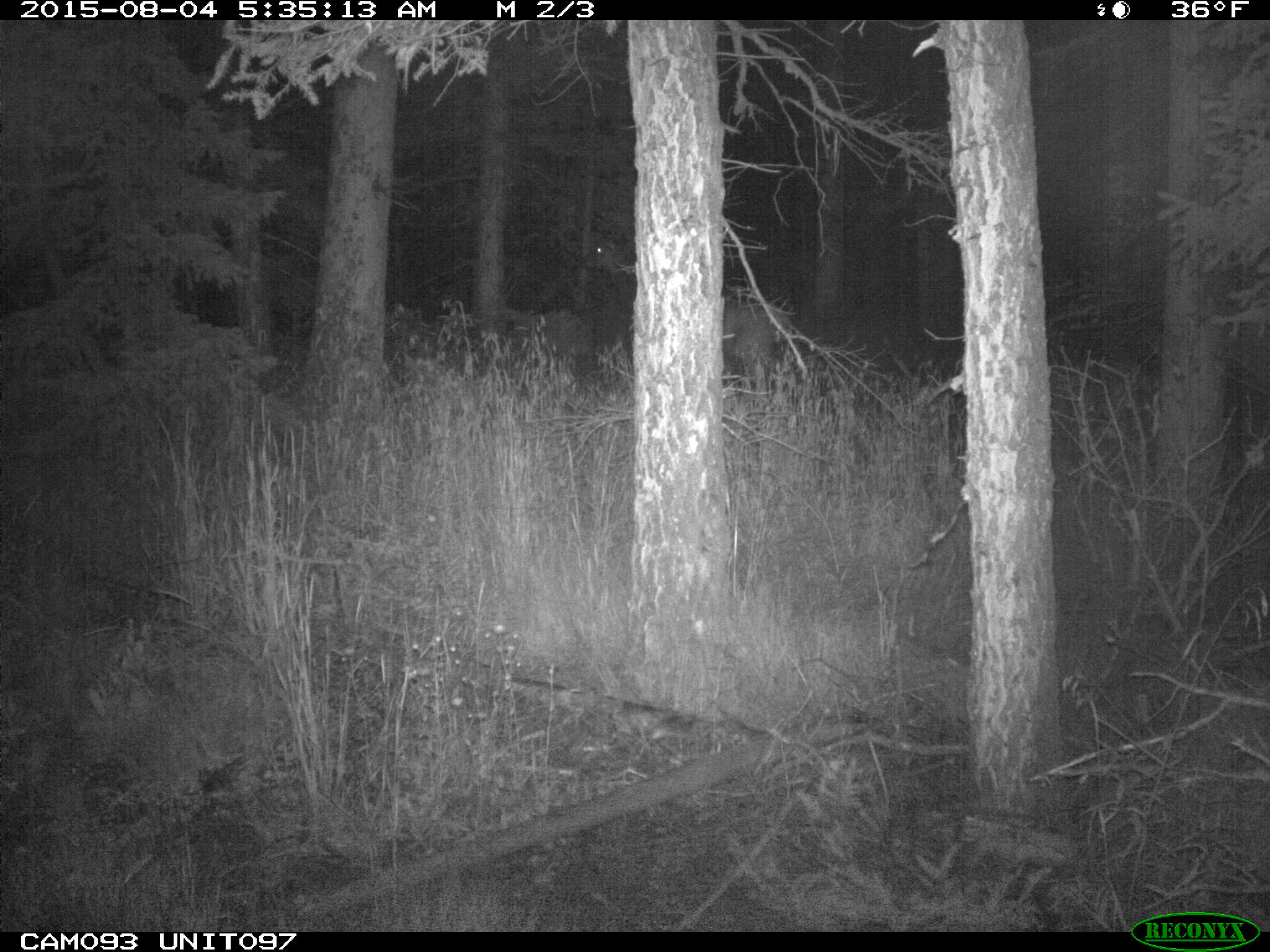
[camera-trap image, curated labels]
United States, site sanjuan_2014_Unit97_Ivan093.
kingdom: Animalia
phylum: Chordata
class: Mammalia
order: Artiodactyla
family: Cervidae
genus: Cervus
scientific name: Cervus elaphus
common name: red deer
Cervus elaphus (red deer).